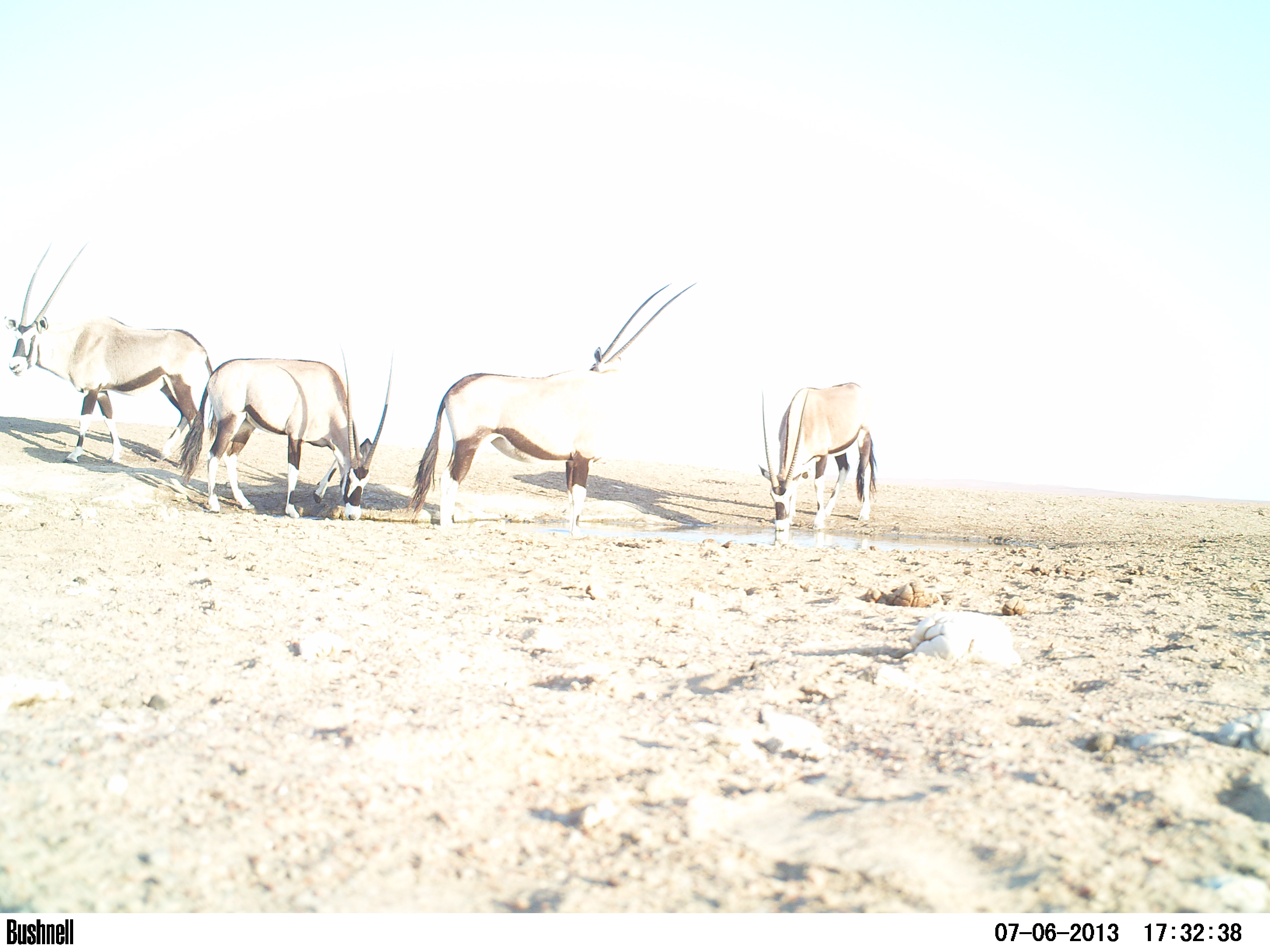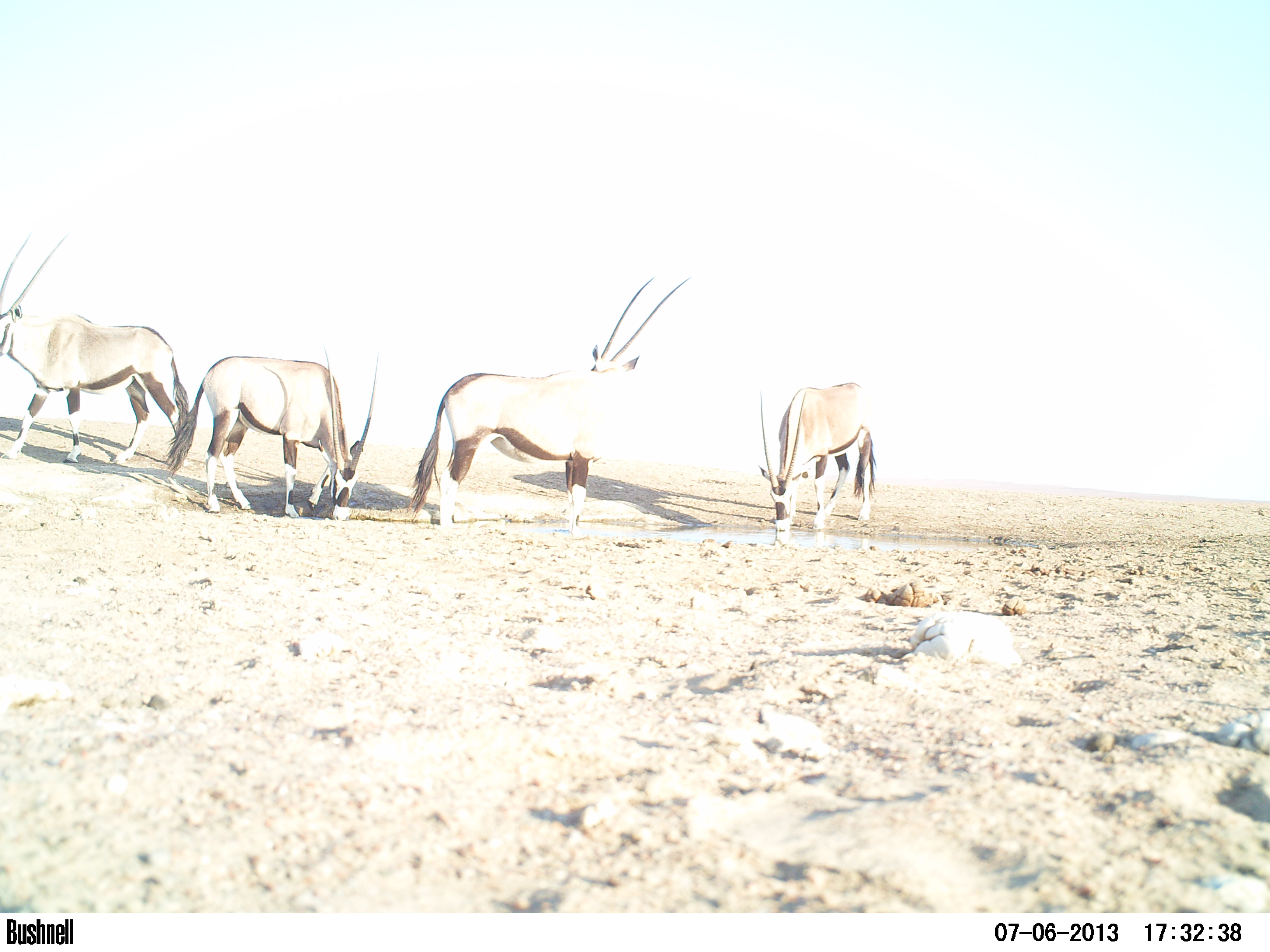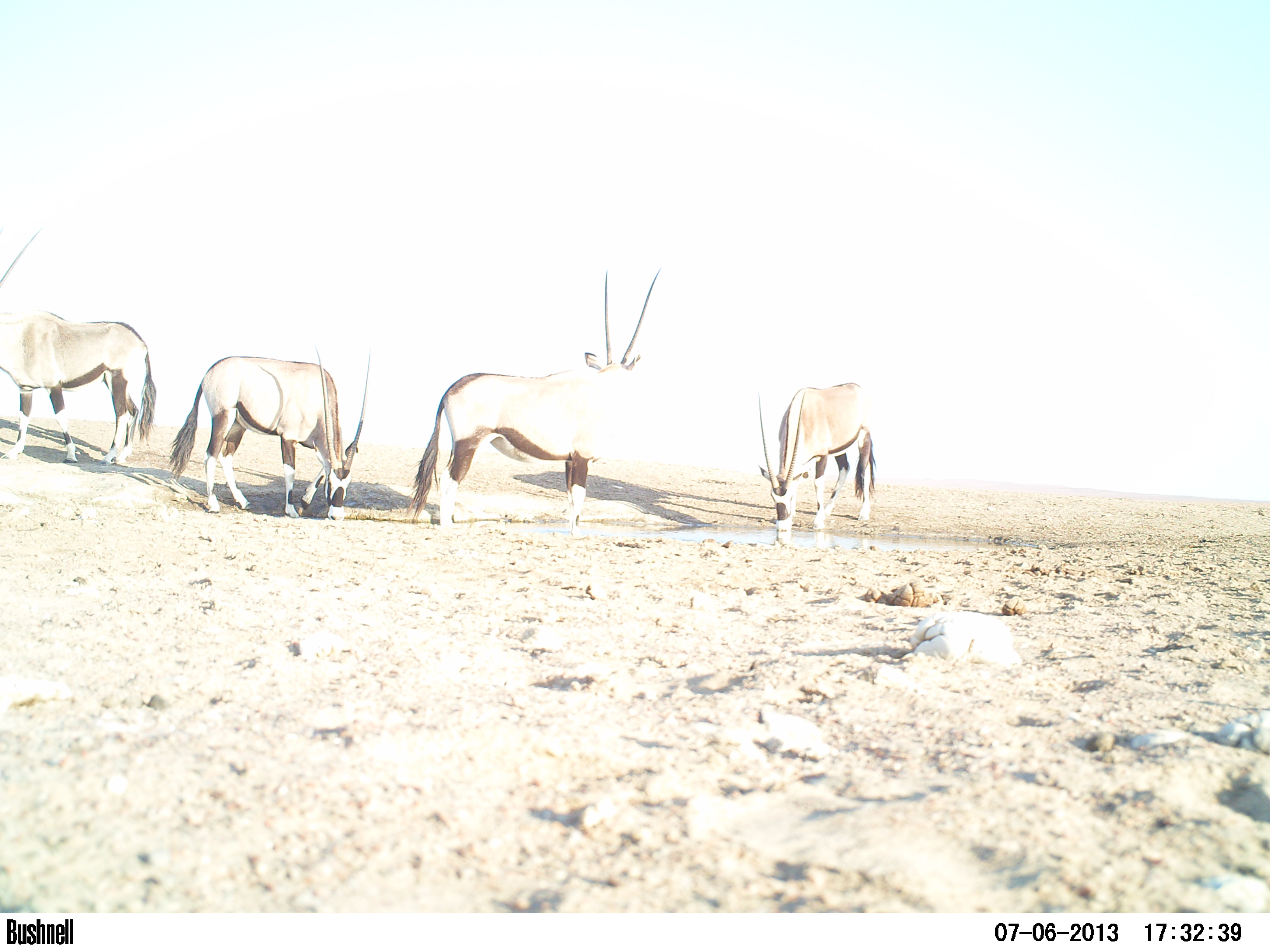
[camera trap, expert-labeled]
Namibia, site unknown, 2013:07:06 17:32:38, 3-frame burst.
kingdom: Animalia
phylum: Chordata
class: Mammalia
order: Artiodactyla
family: Bovidae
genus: Oryx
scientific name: Oryx gazella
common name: gemsbok